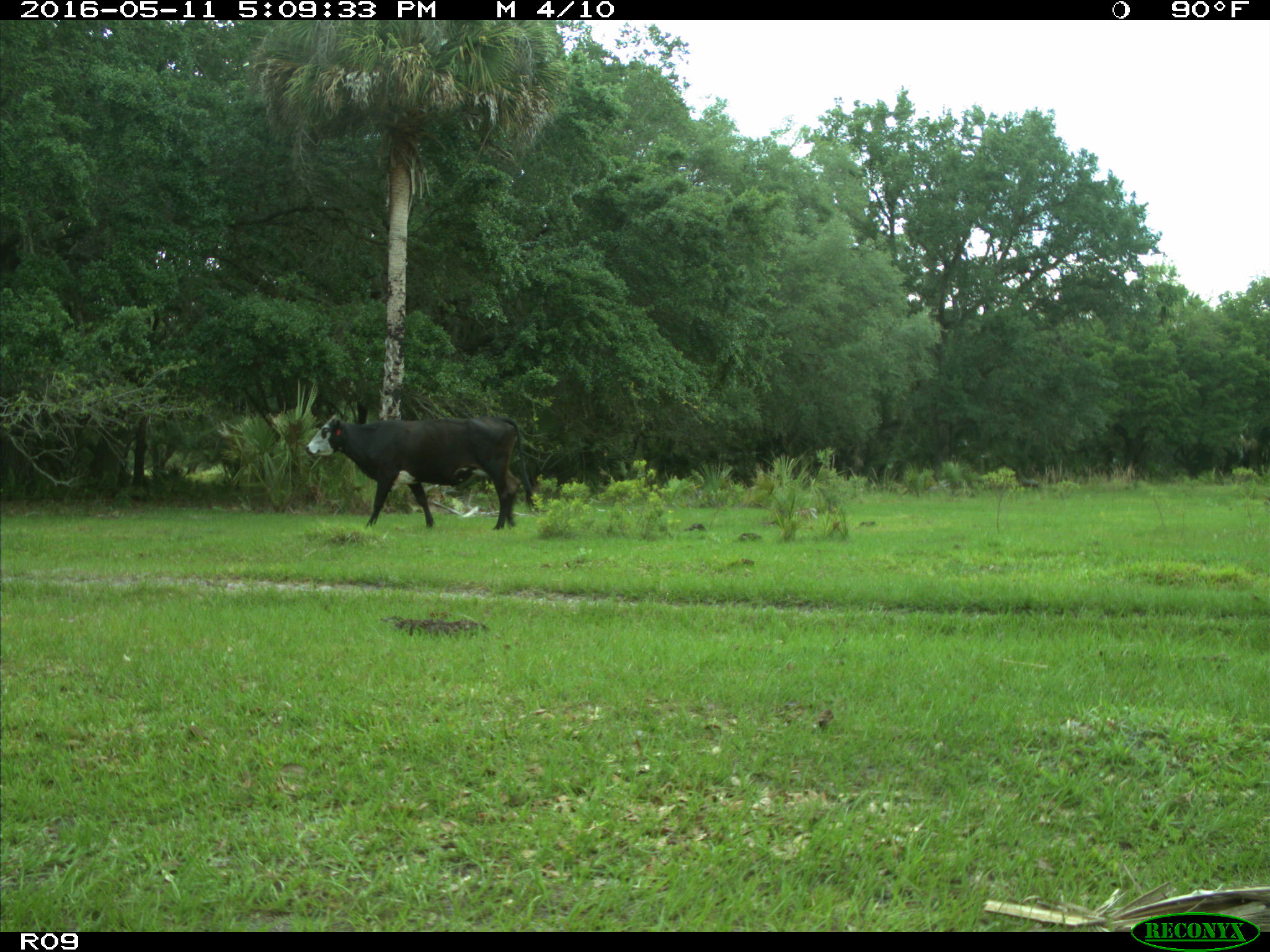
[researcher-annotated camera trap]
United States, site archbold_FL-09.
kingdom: Animalia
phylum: Chordata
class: Mammalia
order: Artiodactyla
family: Bovidae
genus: Bos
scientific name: Bos taurus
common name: domestic cow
Bos taurus (domestic cow).